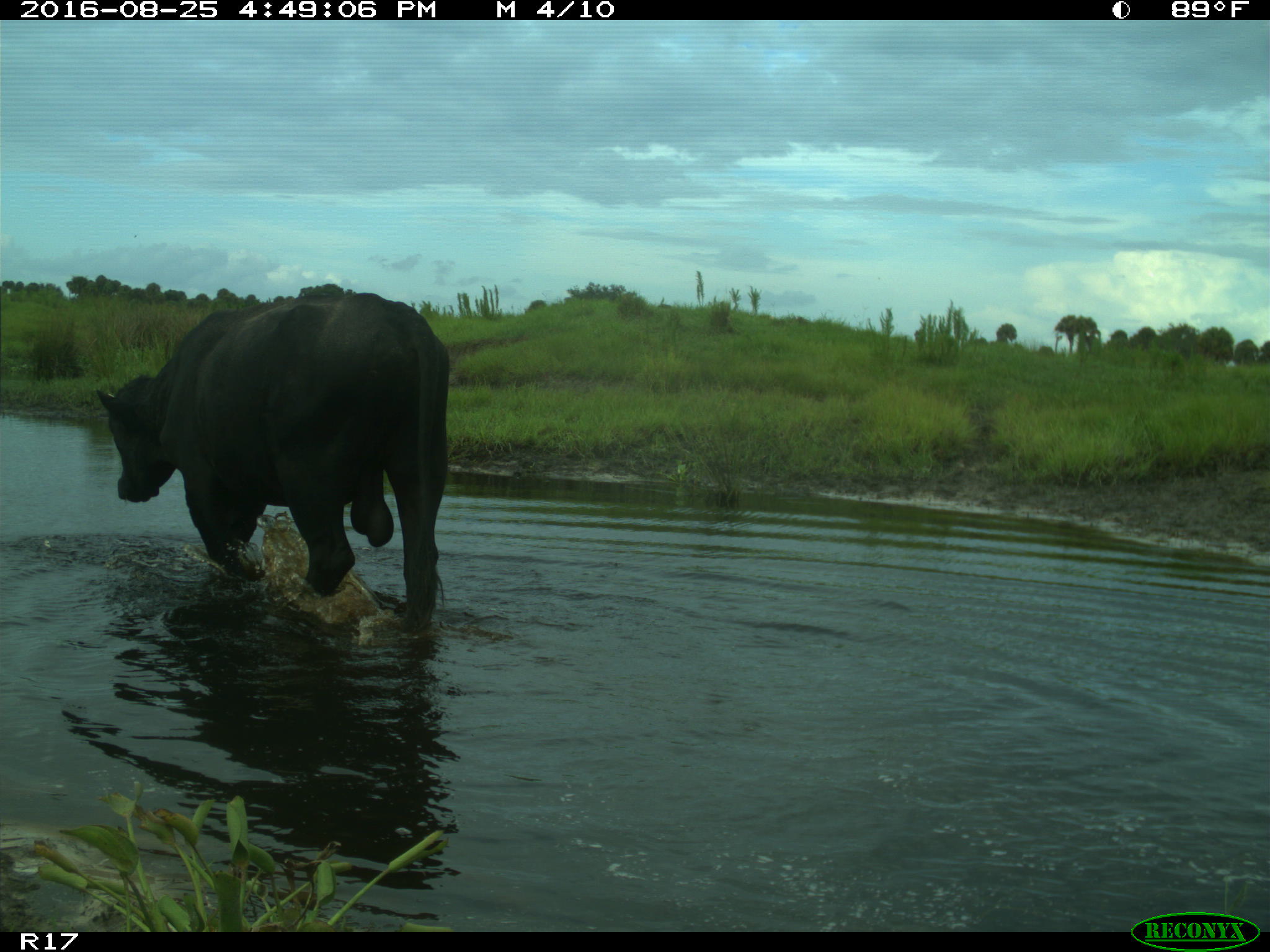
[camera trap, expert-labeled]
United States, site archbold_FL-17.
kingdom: Animalia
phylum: Chordata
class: Mammalia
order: Artiodactyla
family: Bovidae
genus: Bos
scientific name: Bos taurus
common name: domestic cow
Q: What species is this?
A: Bos taurus (domestic cow).